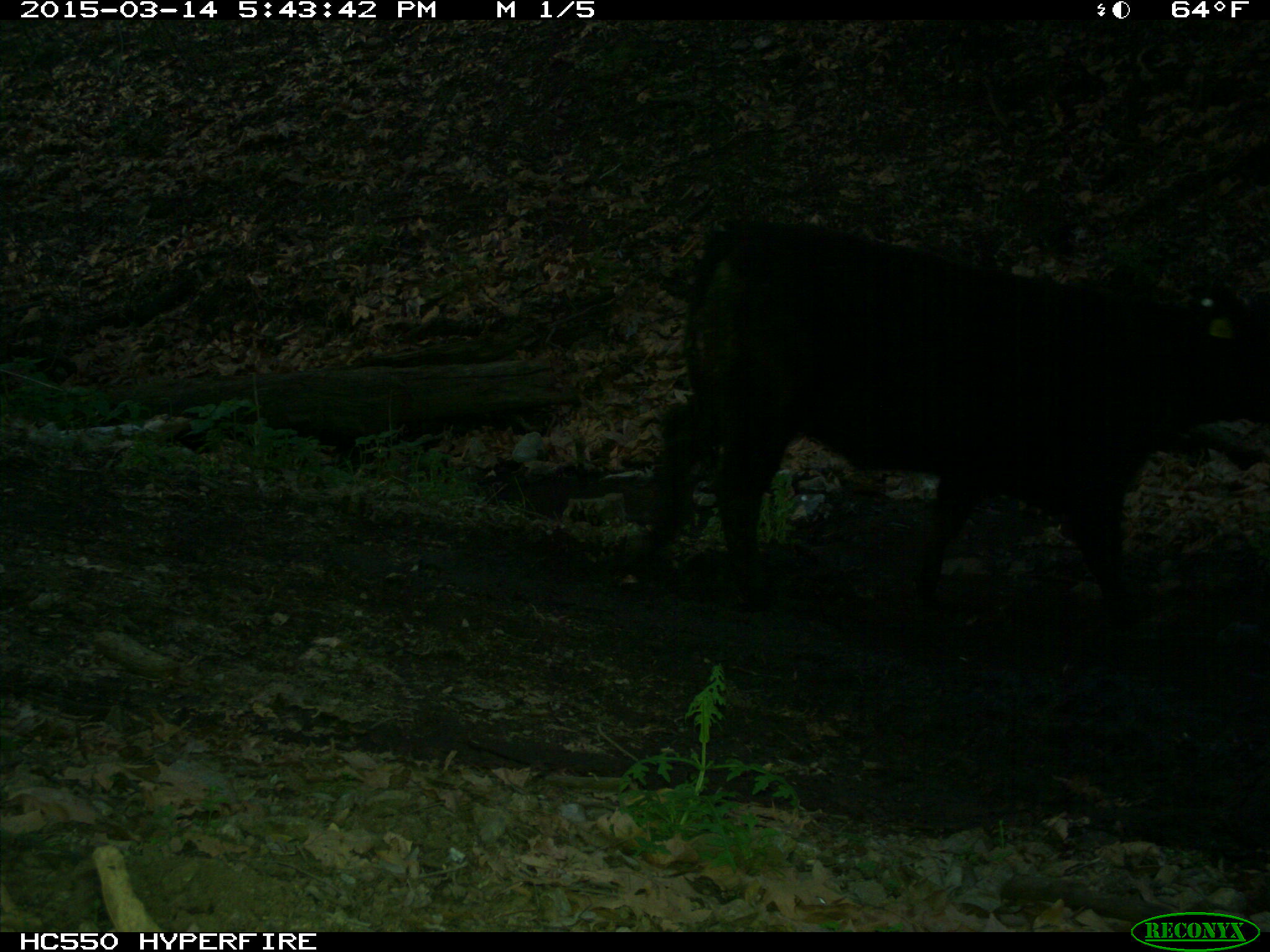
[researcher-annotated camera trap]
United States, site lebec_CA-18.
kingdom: Animalia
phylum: Chordata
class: Mammalia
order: Artiodactyla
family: Bovidae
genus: Bos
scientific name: Bos taurus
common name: domestic cow